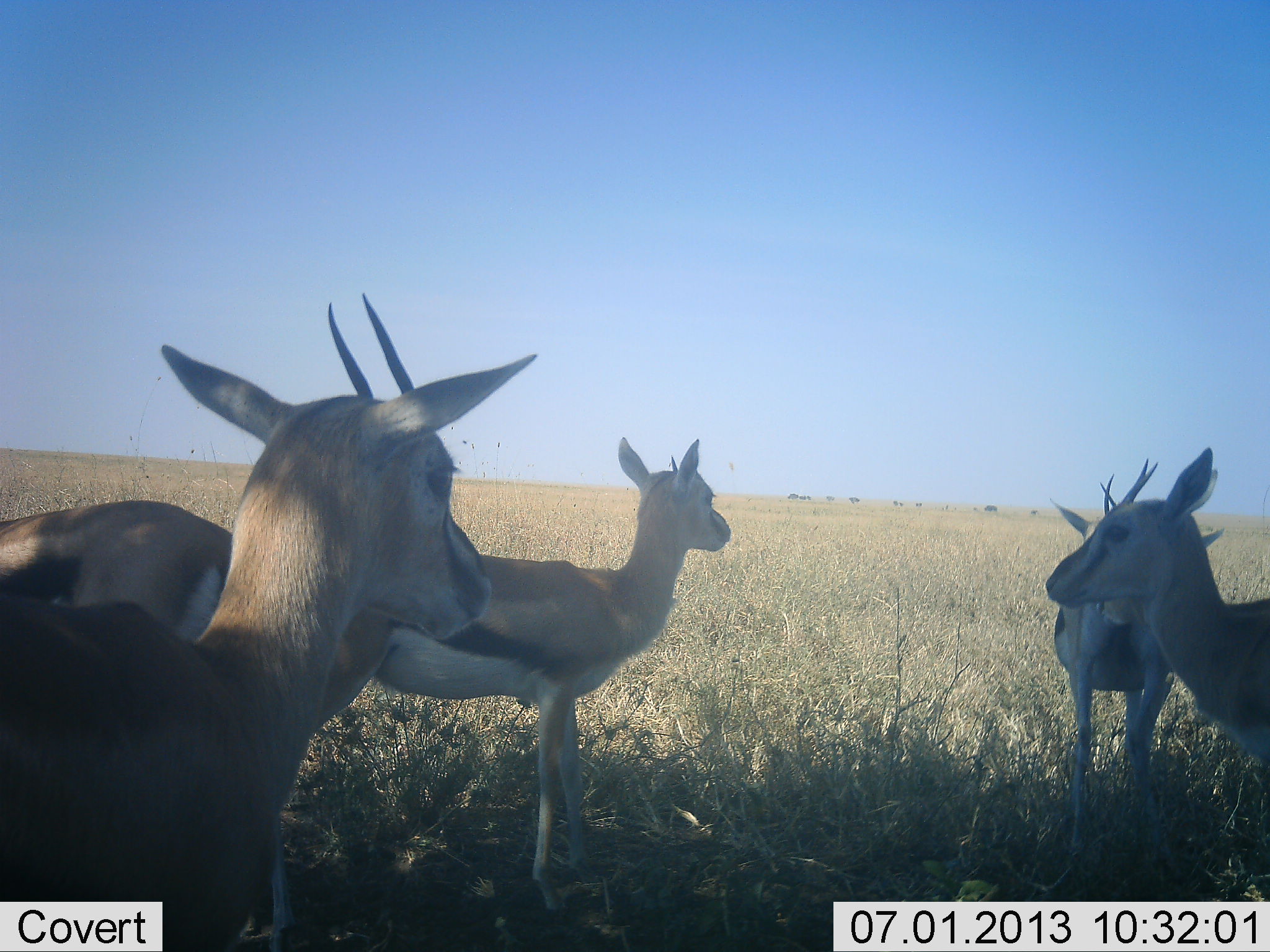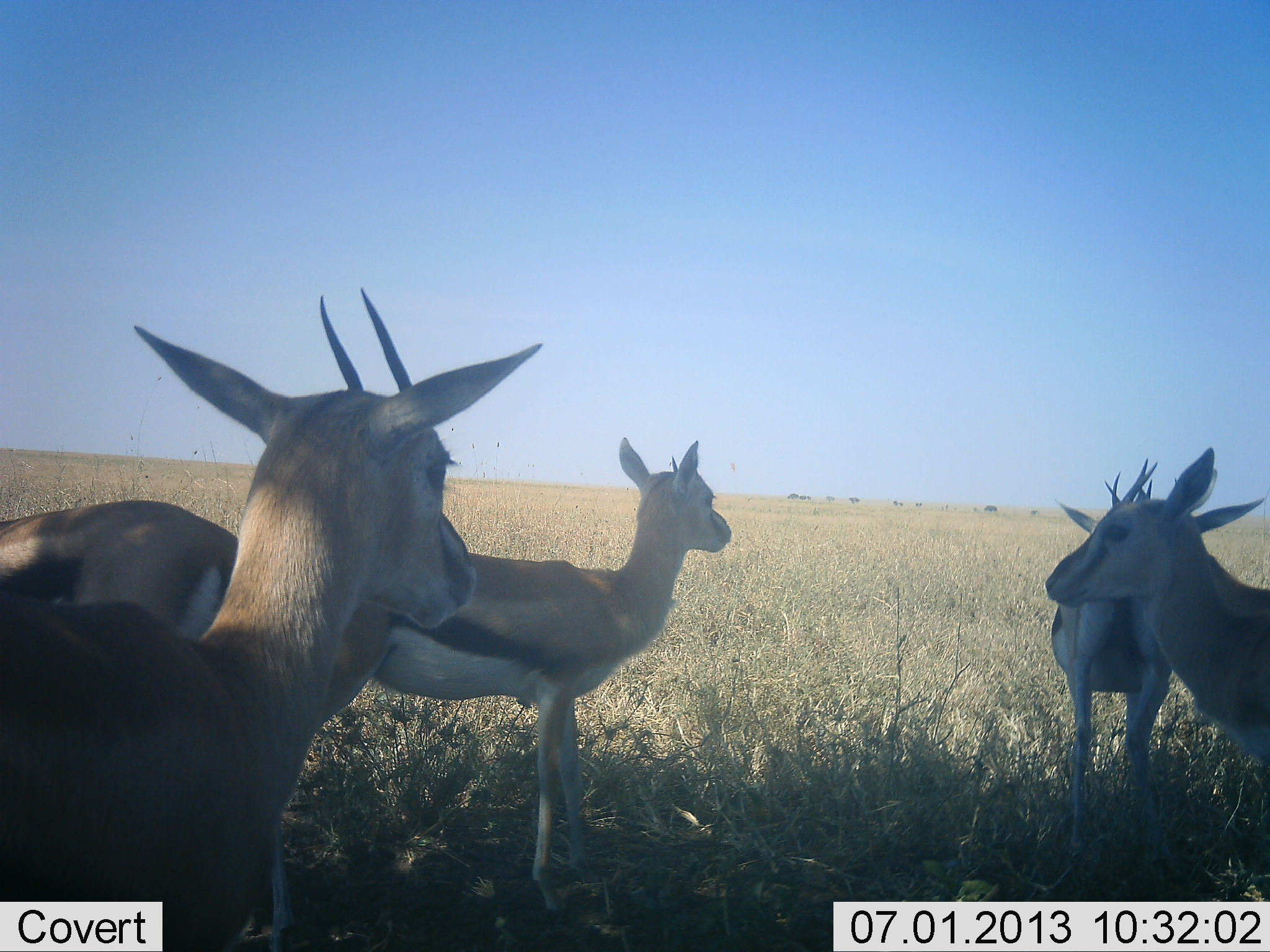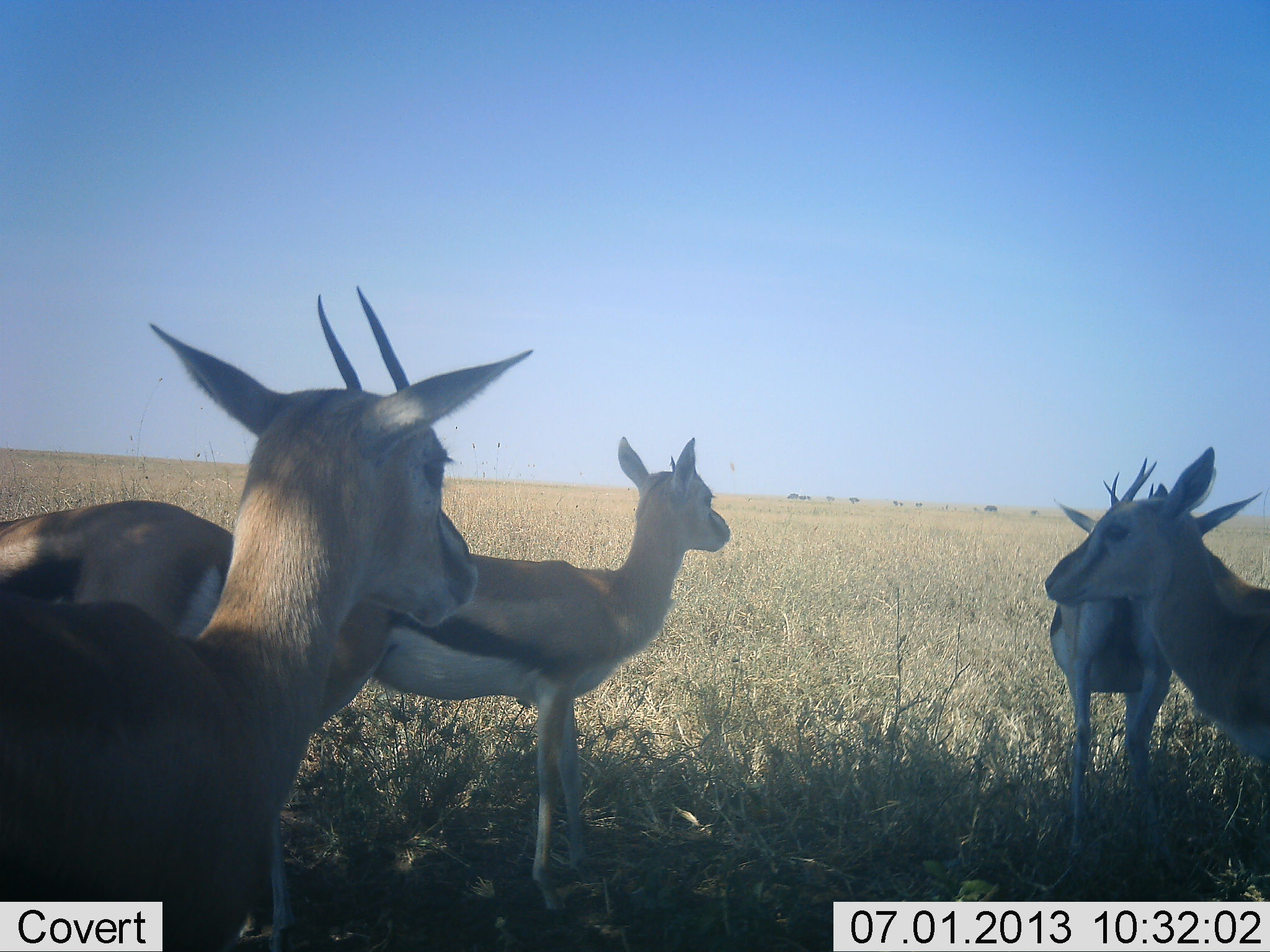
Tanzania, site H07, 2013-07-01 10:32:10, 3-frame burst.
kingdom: Animalia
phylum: Chordata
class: Mammalia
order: Artiodactyla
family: Bovidae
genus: Eudorcas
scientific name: Eudorcas thomsonii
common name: thomson's gazelle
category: gazellethomsons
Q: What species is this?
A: Gazellethomsons (thomson's gazelle) (Eudorcas thomsonii).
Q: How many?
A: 5.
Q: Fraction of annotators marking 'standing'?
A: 90%.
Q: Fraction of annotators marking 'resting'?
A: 0%.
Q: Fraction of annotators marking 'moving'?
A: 0%.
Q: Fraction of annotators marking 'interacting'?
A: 10%.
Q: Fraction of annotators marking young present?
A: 0%.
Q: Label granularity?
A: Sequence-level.